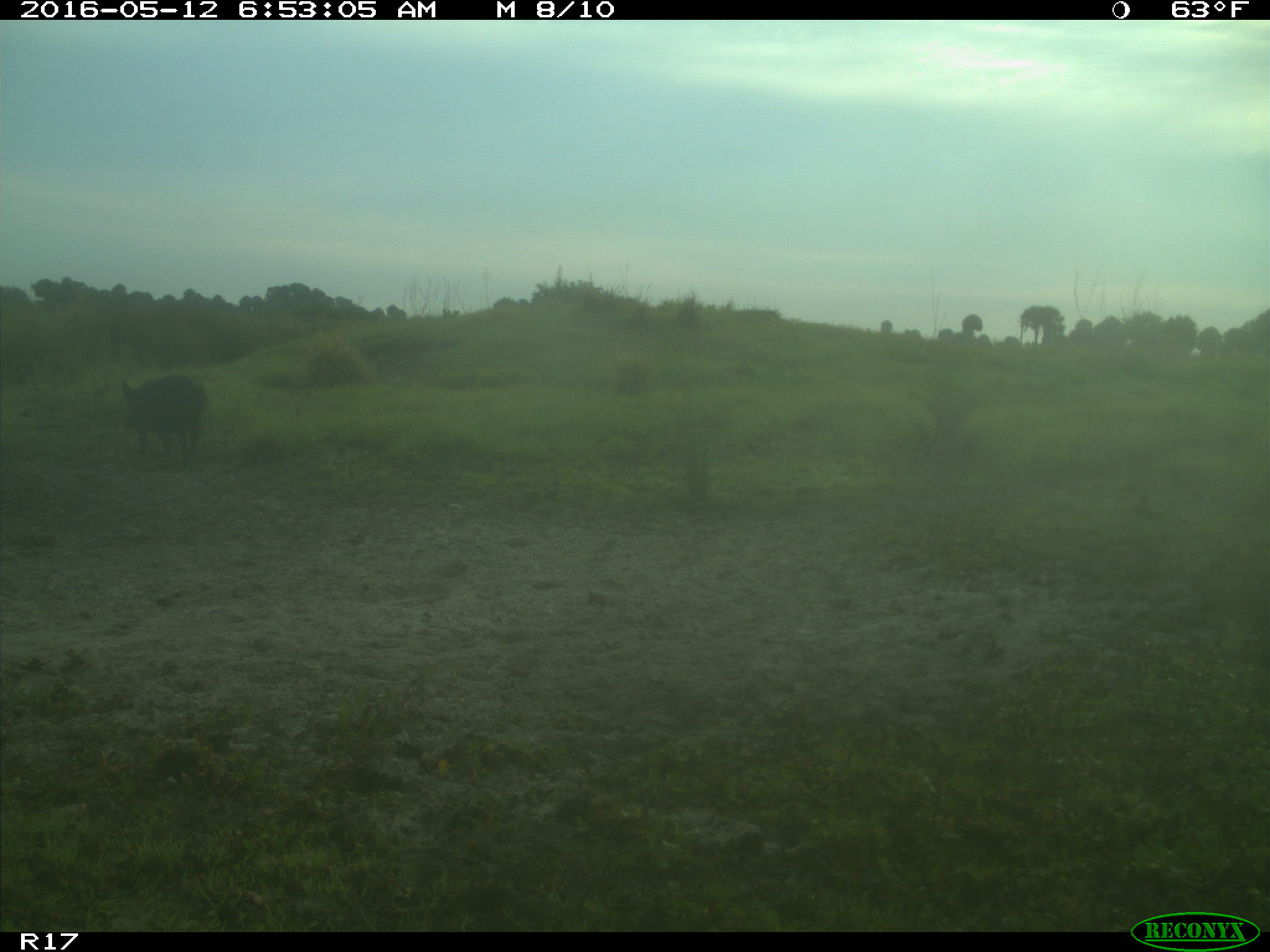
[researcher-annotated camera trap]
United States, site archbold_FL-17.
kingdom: Animalia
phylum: Chordata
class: Mammalia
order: Artiodactyla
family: Suidae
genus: Sus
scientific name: Sus scrofa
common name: wild boar